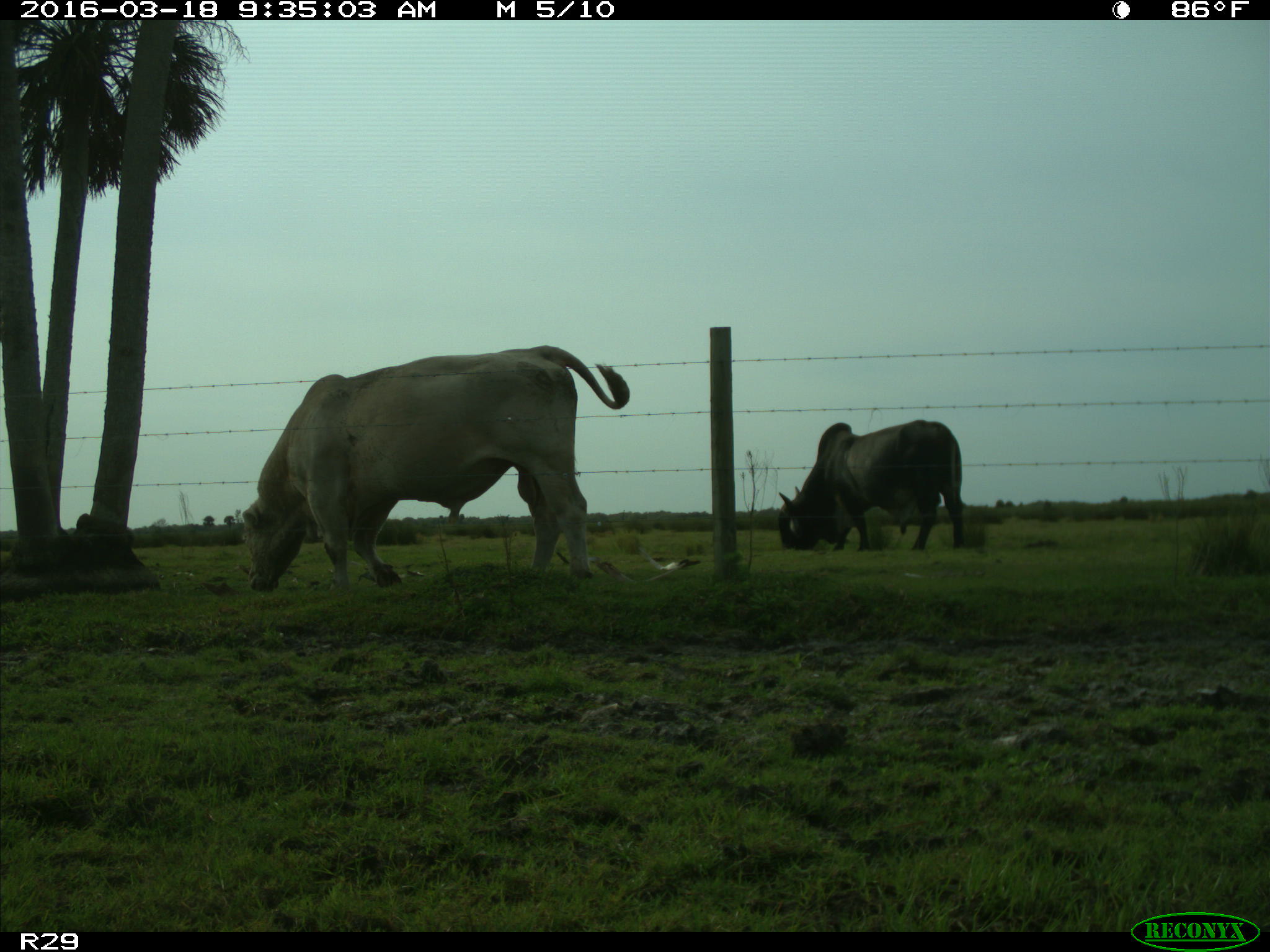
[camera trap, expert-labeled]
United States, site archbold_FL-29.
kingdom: Animalia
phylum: Chordata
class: Mammalia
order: Artiodactyla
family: Bovidae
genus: Bos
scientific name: Bos taurus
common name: domestic cow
Bos taurus (domestic cow).